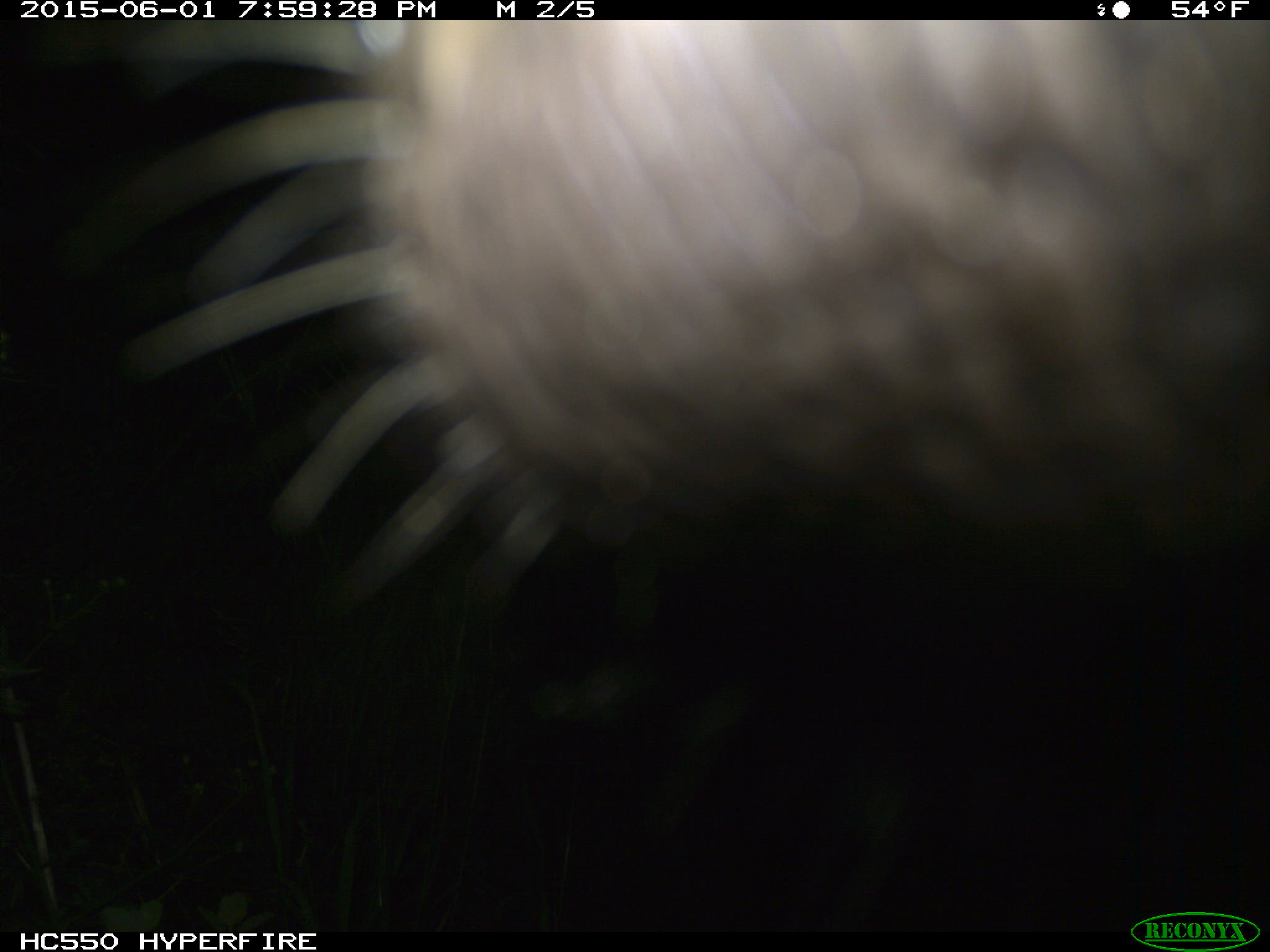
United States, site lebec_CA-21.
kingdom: Animalia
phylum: Chordata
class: Mammalia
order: Artiodactyla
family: Bovidae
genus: Bos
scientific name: Bos taurus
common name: domestic cow